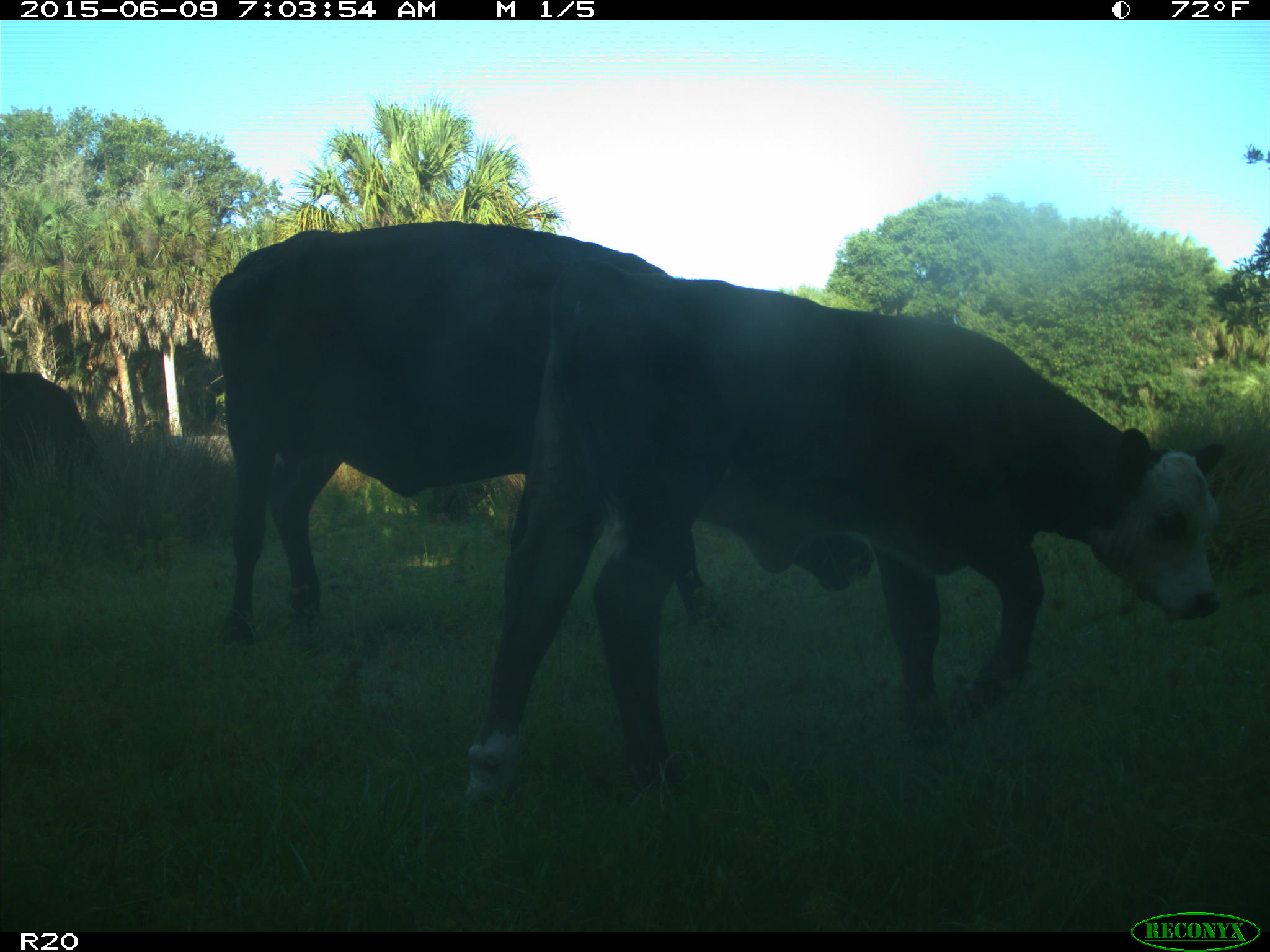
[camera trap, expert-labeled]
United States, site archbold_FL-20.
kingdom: Animalia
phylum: Chordata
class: Mammalia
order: Artiodactyla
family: Bovidae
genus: Bos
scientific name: Bos taurus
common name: domestic cow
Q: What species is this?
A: Bos taurus (domestic cow).